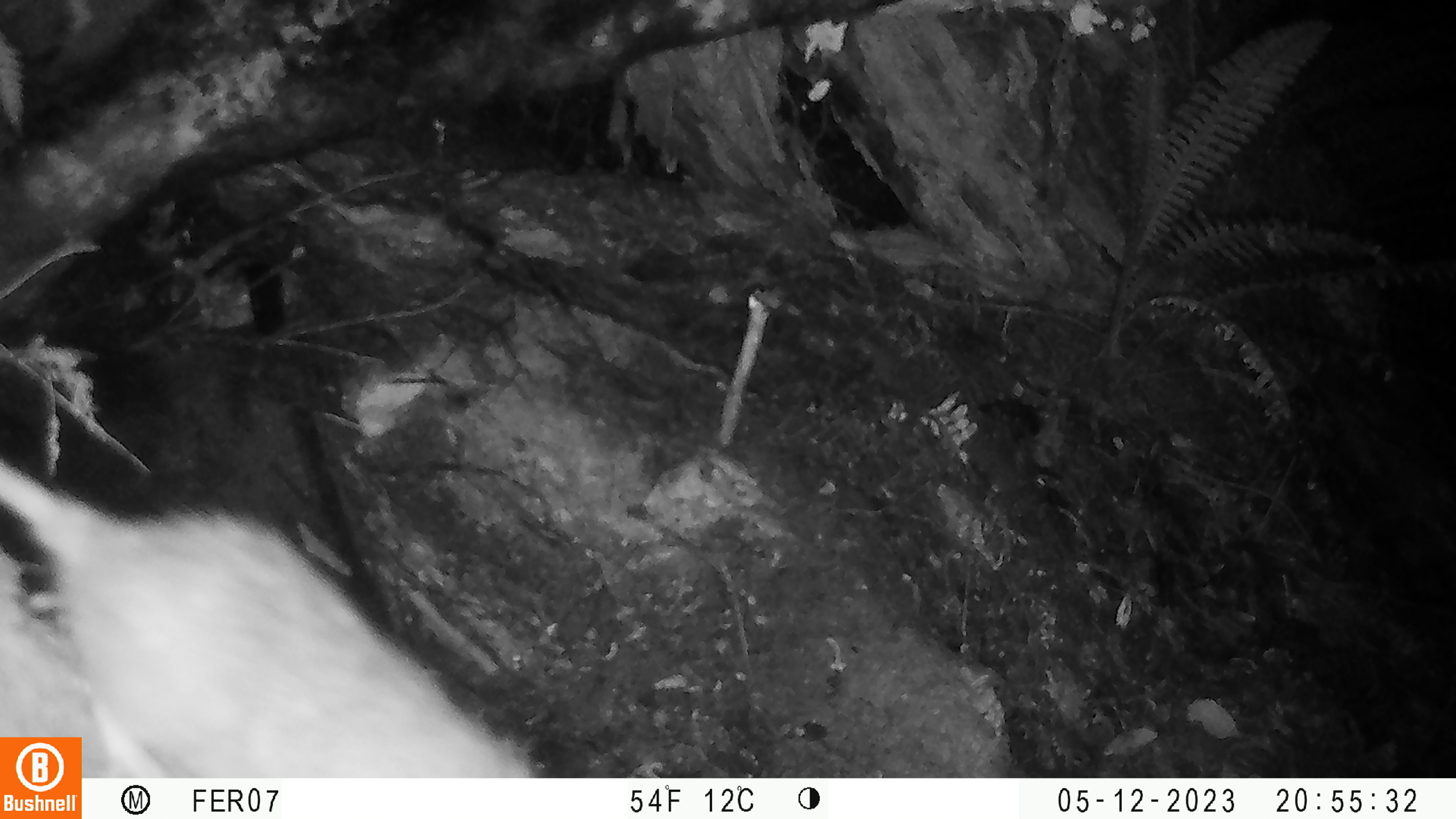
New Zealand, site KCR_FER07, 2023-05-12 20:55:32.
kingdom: Animalia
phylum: Chordata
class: Mammalia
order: Rodentia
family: Muridae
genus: Rattus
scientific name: Rattus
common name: rat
Rat (Rattus).